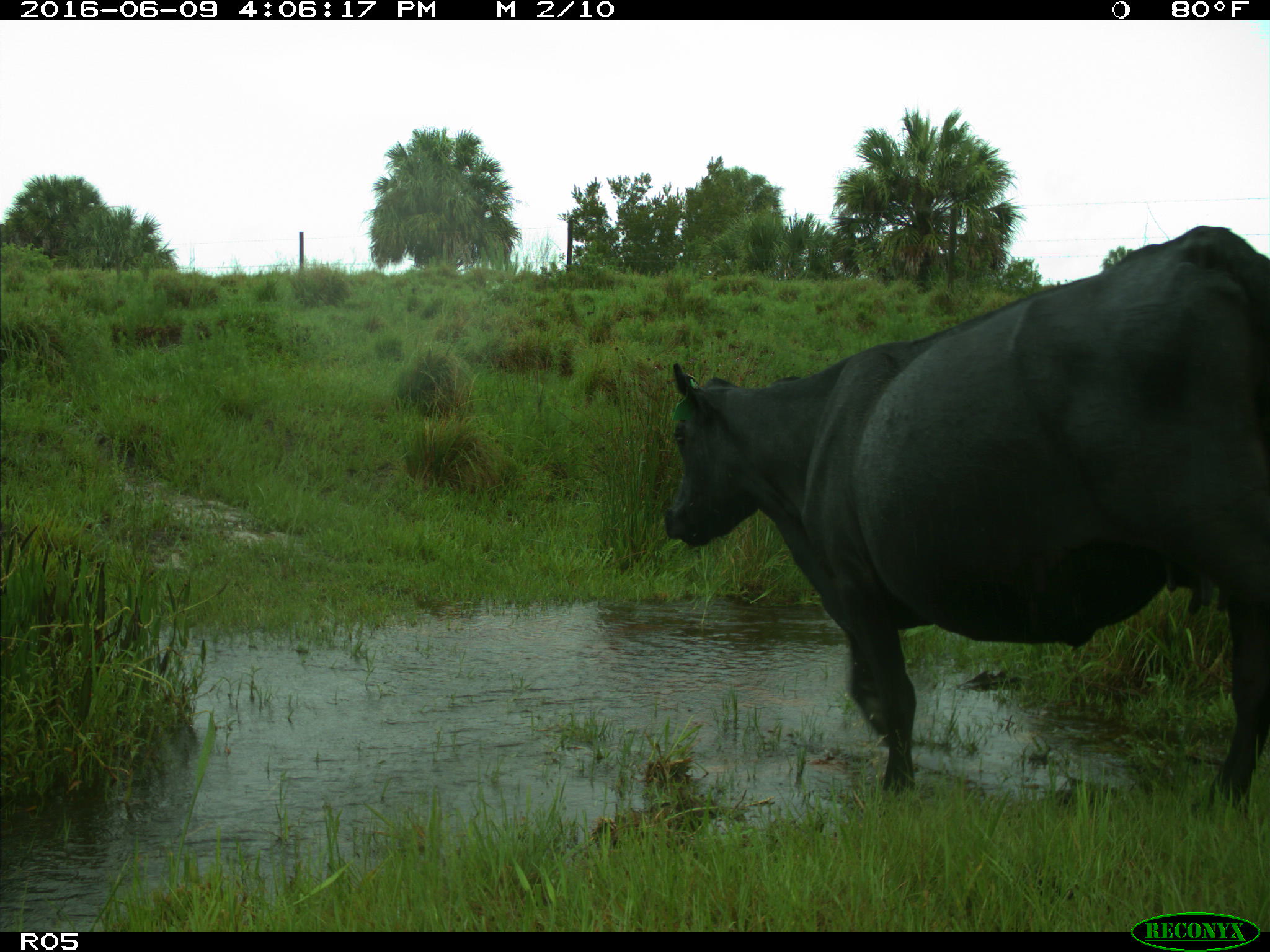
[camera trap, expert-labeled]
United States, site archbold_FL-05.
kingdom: Animalia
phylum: Chordata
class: Mammalia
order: Artiodactyla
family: Bovidae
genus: Bos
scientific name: Bos taurus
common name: domestic cow